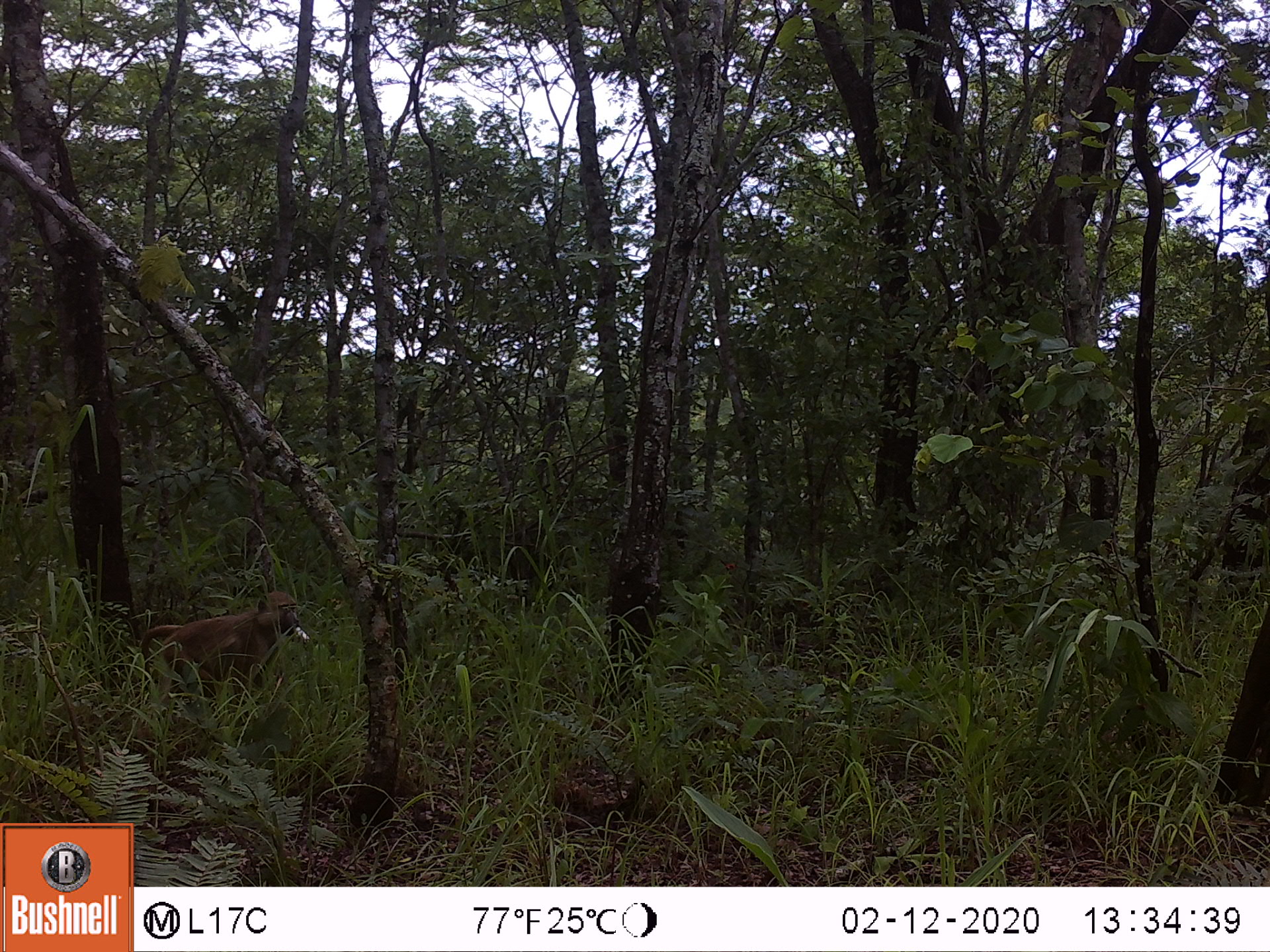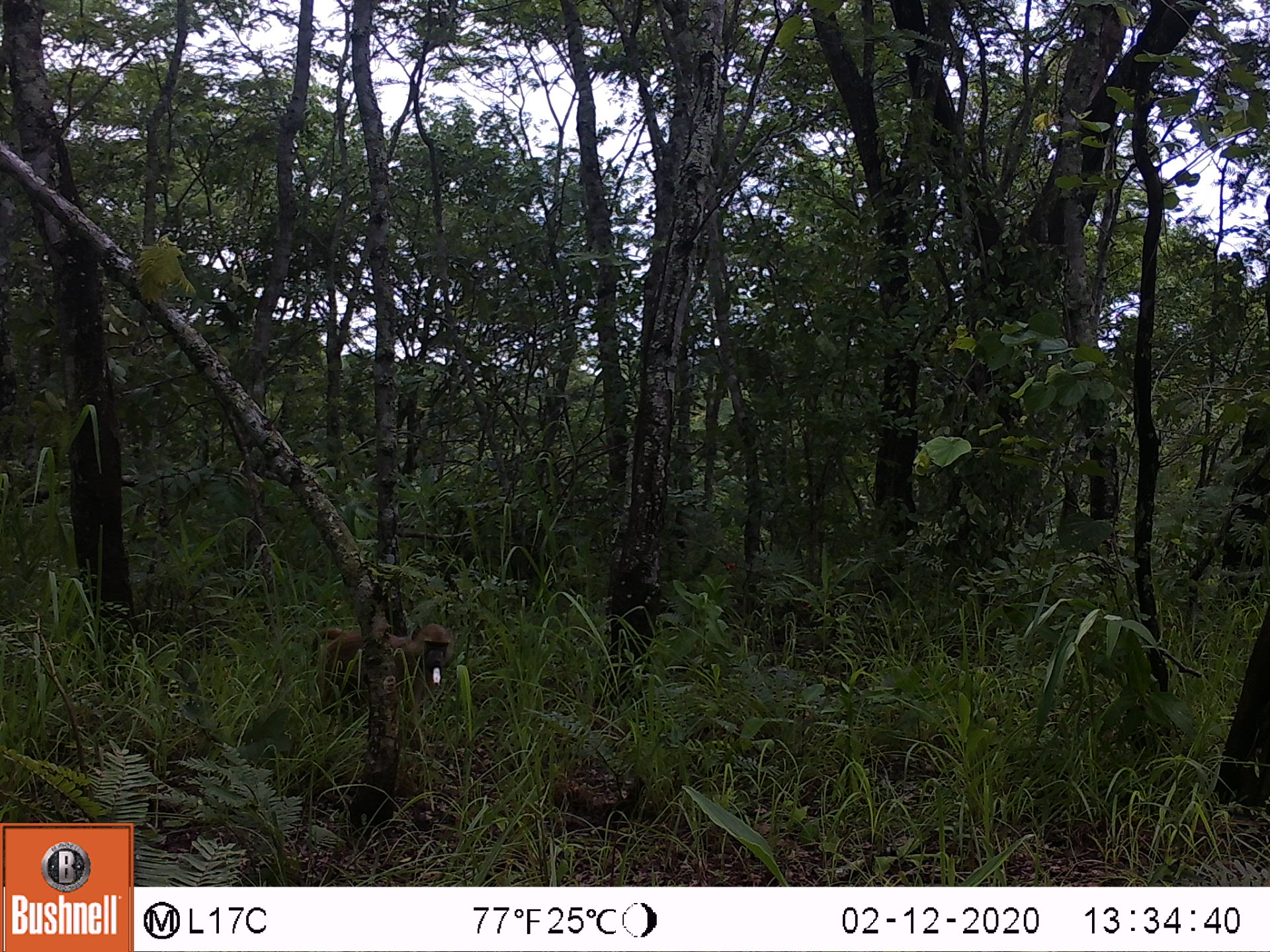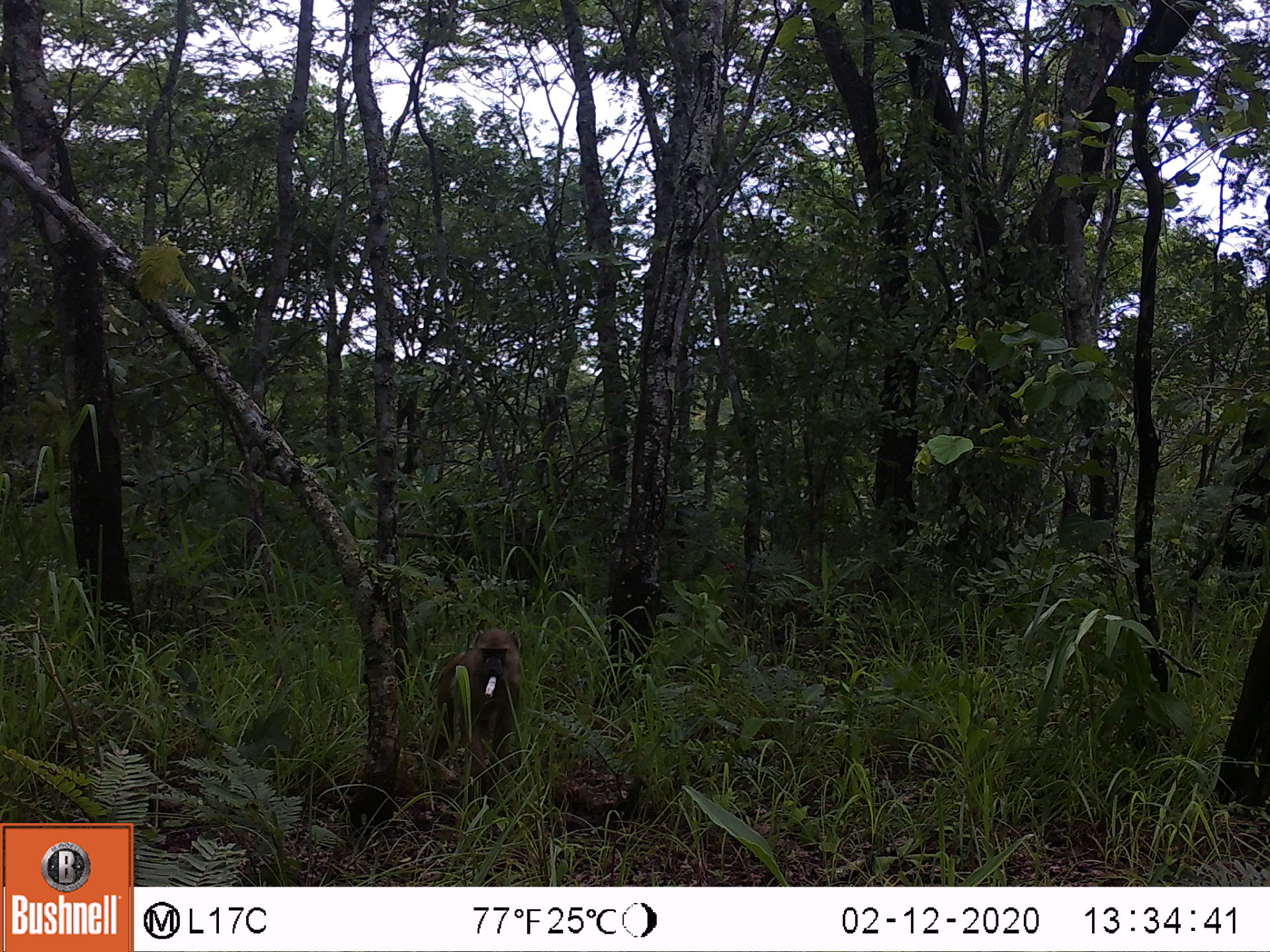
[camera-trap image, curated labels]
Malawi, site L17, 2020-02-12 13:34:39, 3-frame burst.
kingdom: Animalia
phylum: Chordata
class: Mammalia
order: Primates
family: Cercopithecidae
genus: Papio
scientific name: Papio cynocephalus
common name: yellow baboon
Yellow baboon (Papio cynocephalus), count 1.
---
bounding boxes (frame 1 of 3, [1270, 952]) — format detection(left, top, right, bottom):
yellow baboon: detection(125, 590, 303, 696)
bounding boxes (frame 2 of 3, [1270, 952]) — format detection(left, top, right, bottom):
yellow baboon: detection(303, 619, 455, 725)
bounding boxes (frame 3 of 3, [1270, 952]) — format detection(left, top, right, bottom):
yellow baboon: detection(421, 624, 524, 796)